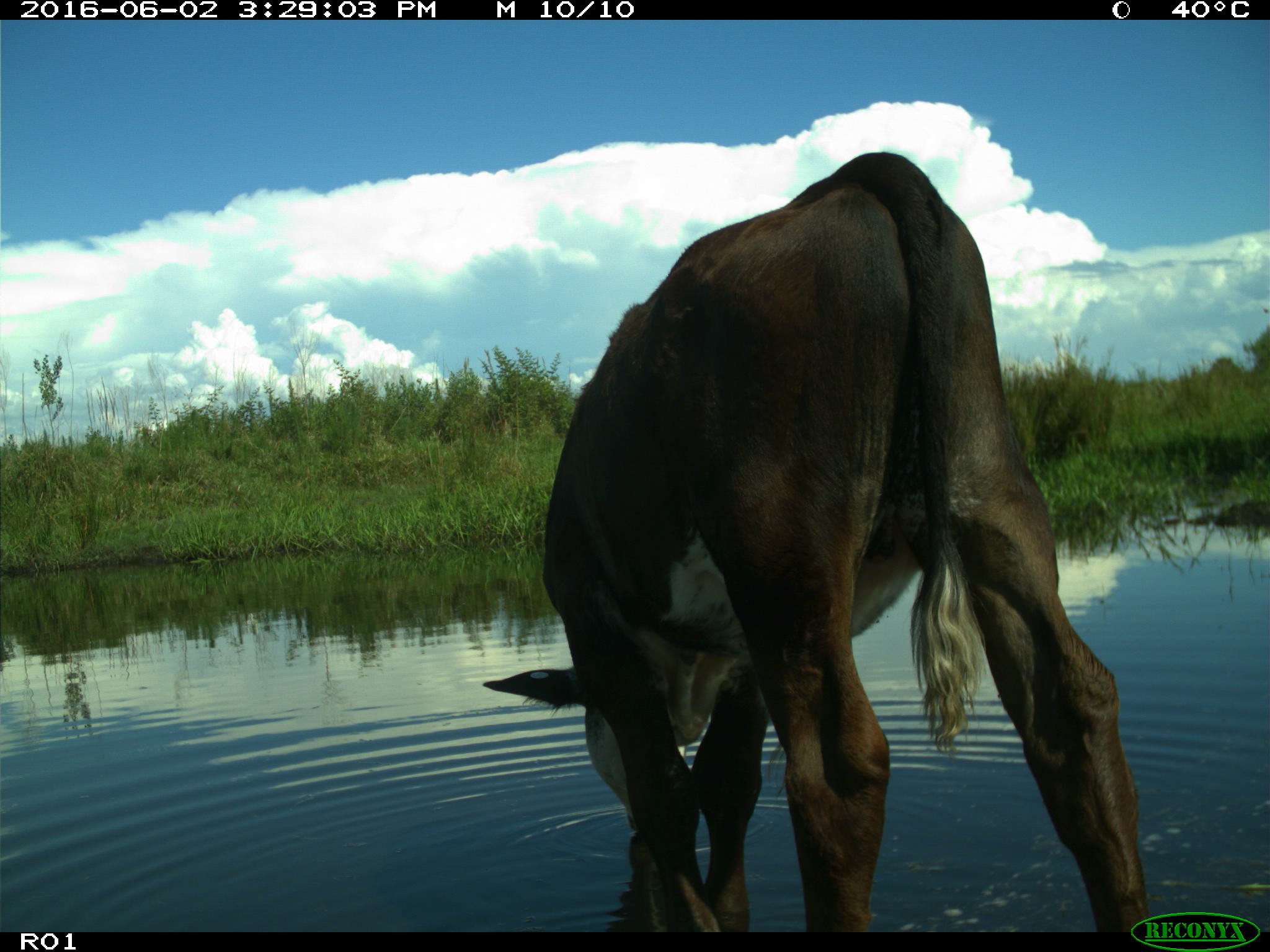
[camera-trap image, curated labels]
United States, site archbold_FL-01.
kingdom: Animalia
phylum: Chordata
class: Mammalia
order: Artiodactyla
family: Bovidae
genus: Bos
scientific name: Bos taurus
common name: domestic cow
Bos taurus (domestic cow).